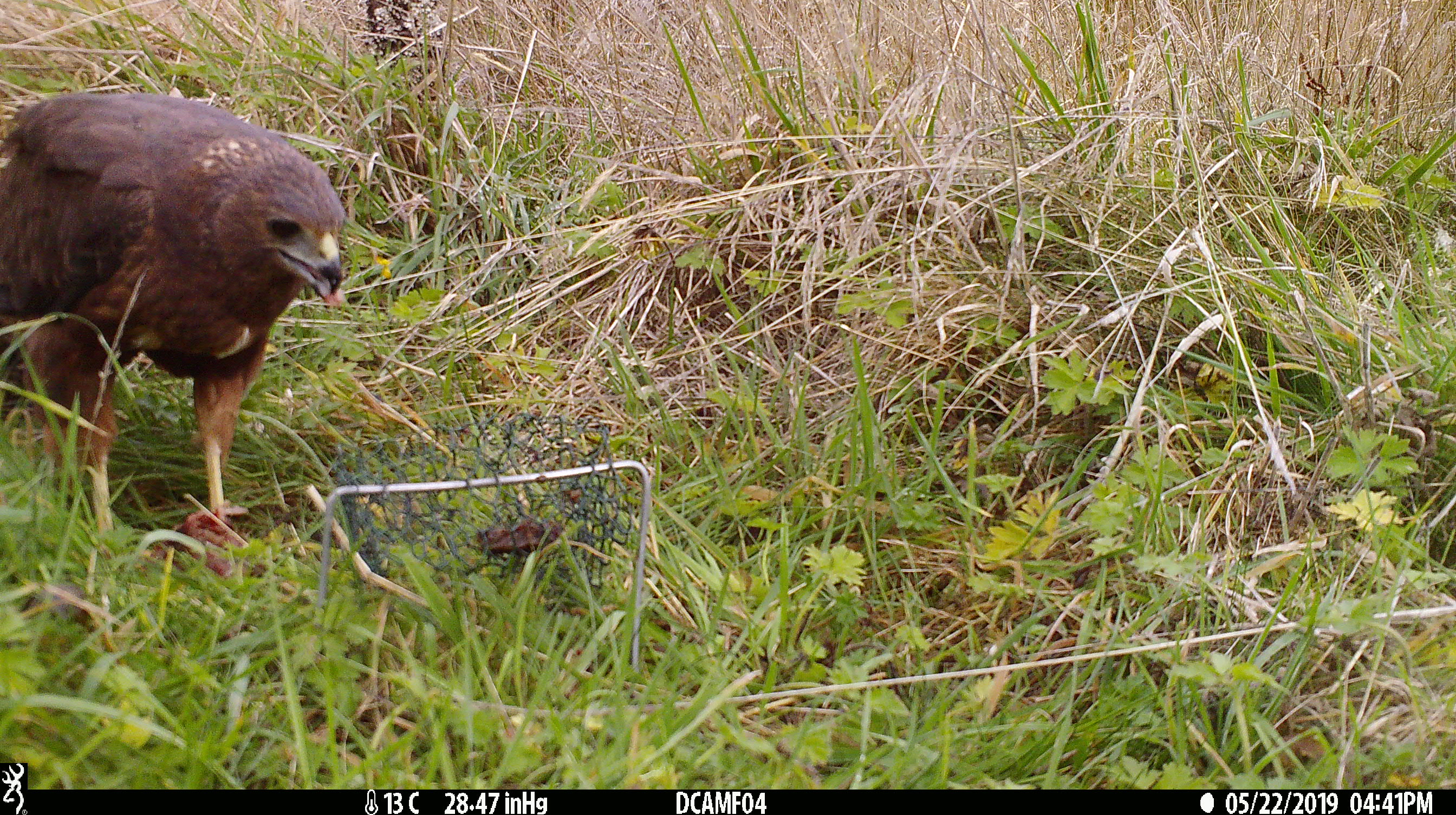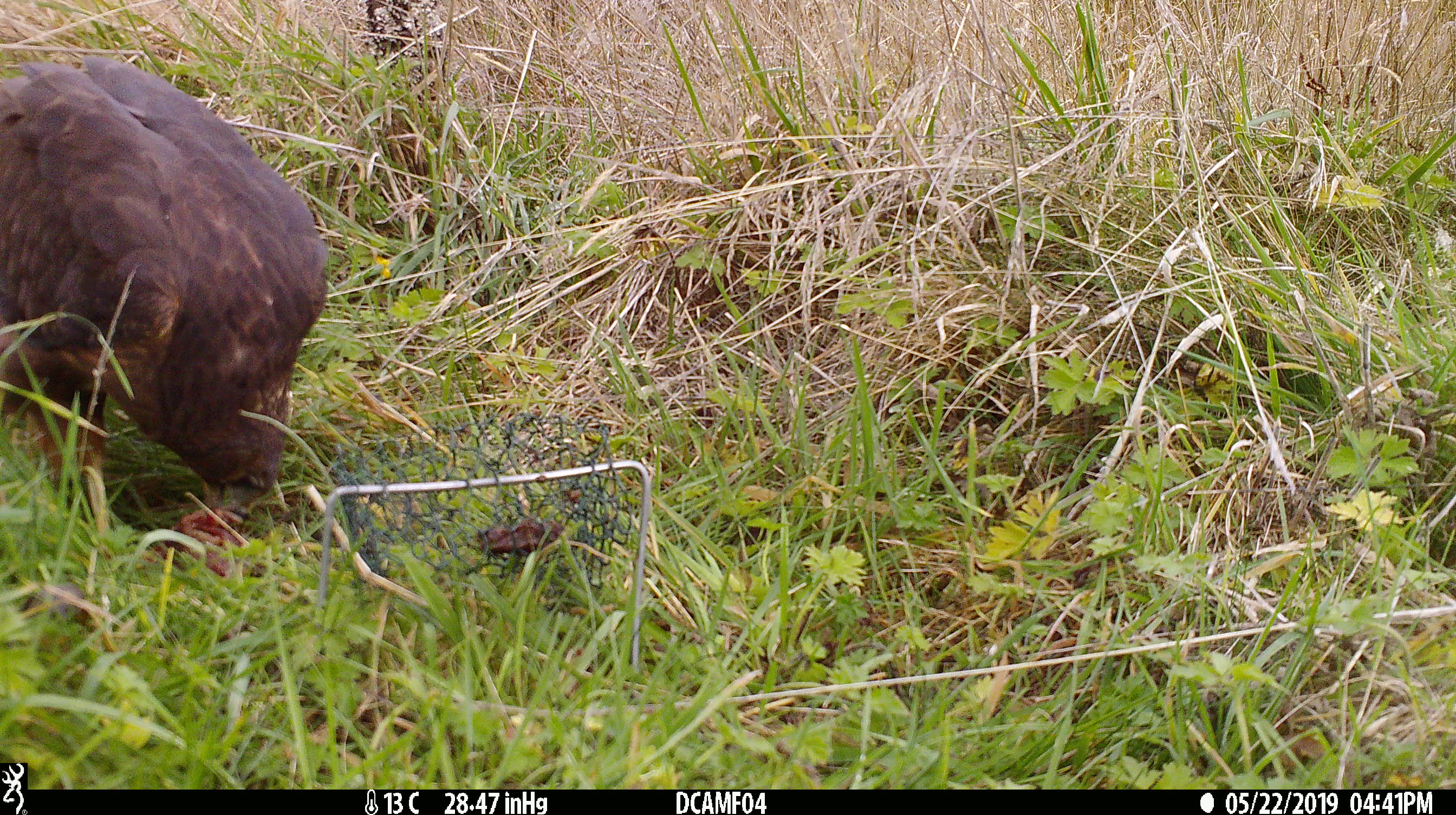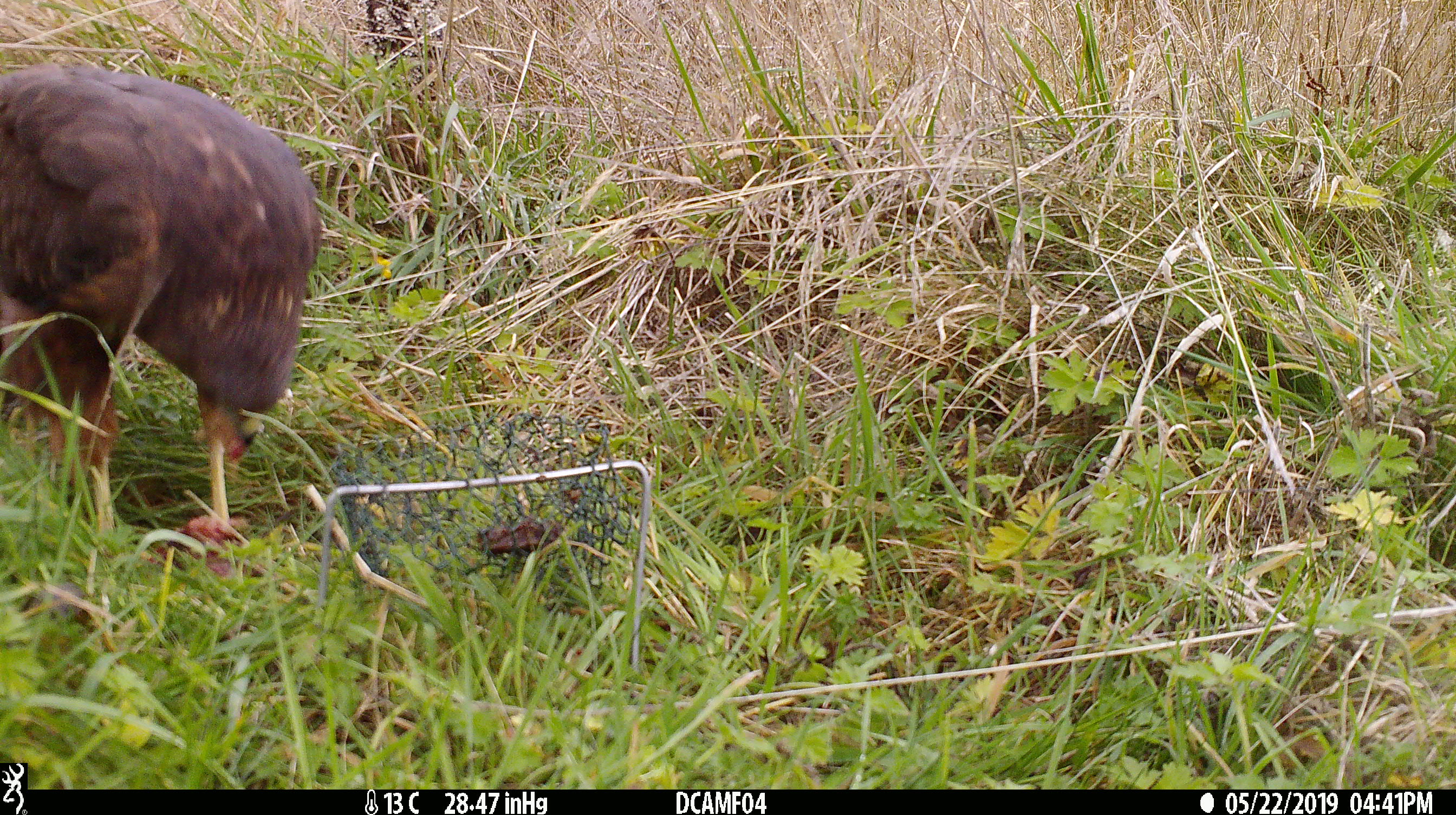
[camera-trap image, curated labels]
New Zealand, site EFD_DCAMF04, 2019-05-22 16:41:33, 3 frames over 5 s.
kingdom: Animalia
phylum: Chordata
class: Aves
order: Accipitriformes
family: Accipitridae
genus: Circus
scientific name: Circus approximans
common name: swamp harrier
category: harrier